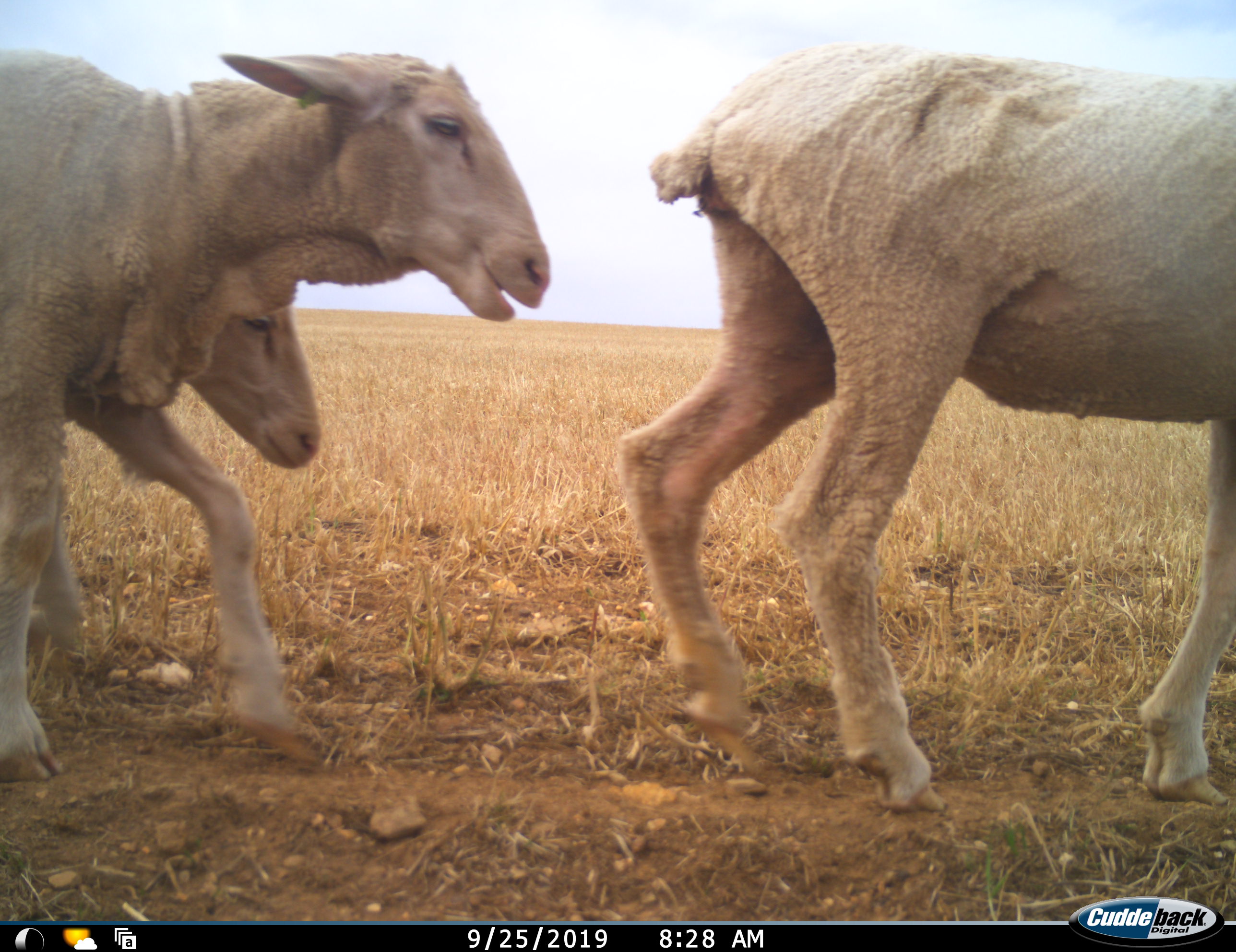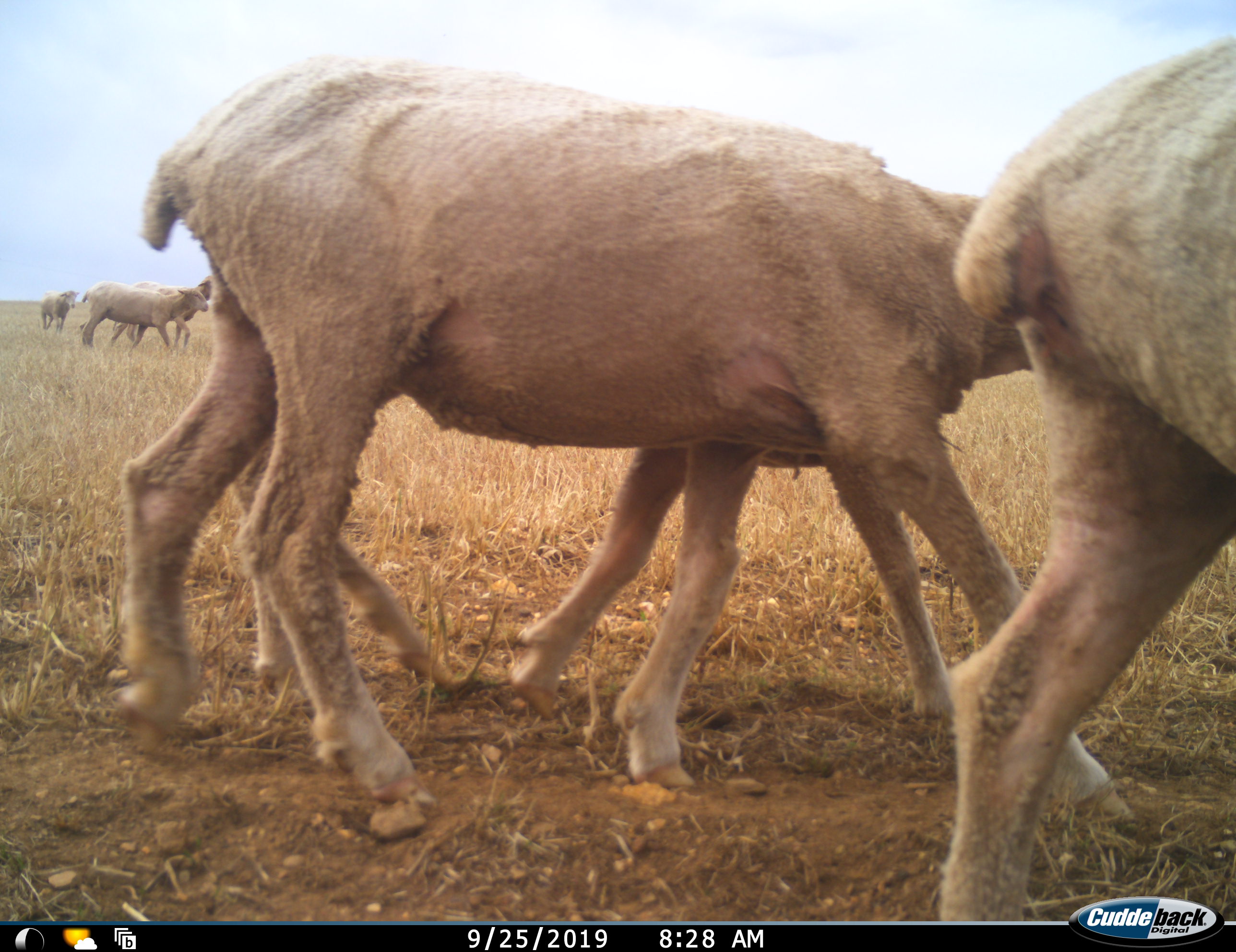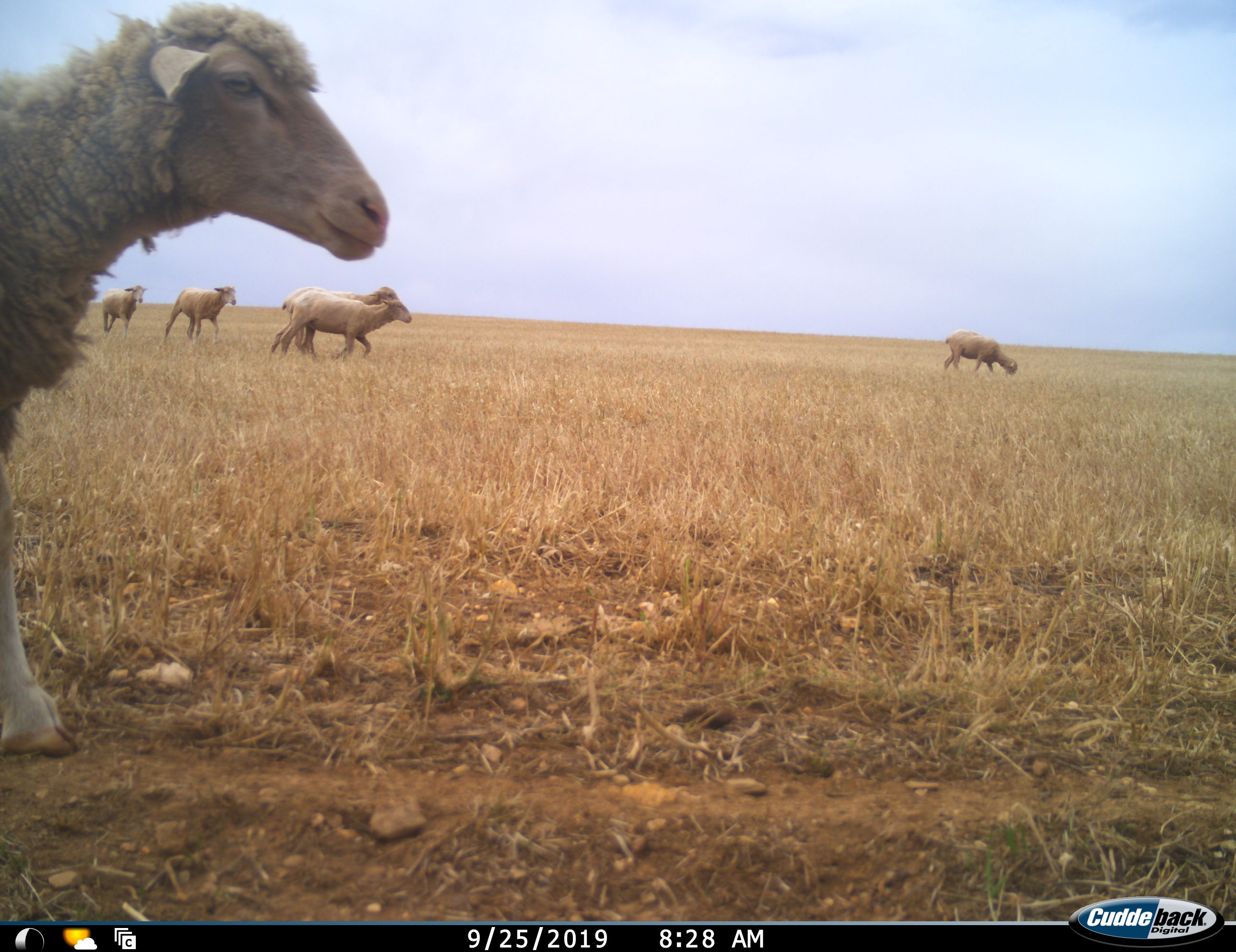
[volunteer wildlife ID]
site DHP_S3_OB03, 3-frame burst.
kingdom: Animalia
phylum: Chordata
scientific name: Vertebrata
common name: domestic animal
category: domesticanimal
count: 10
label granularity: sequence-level